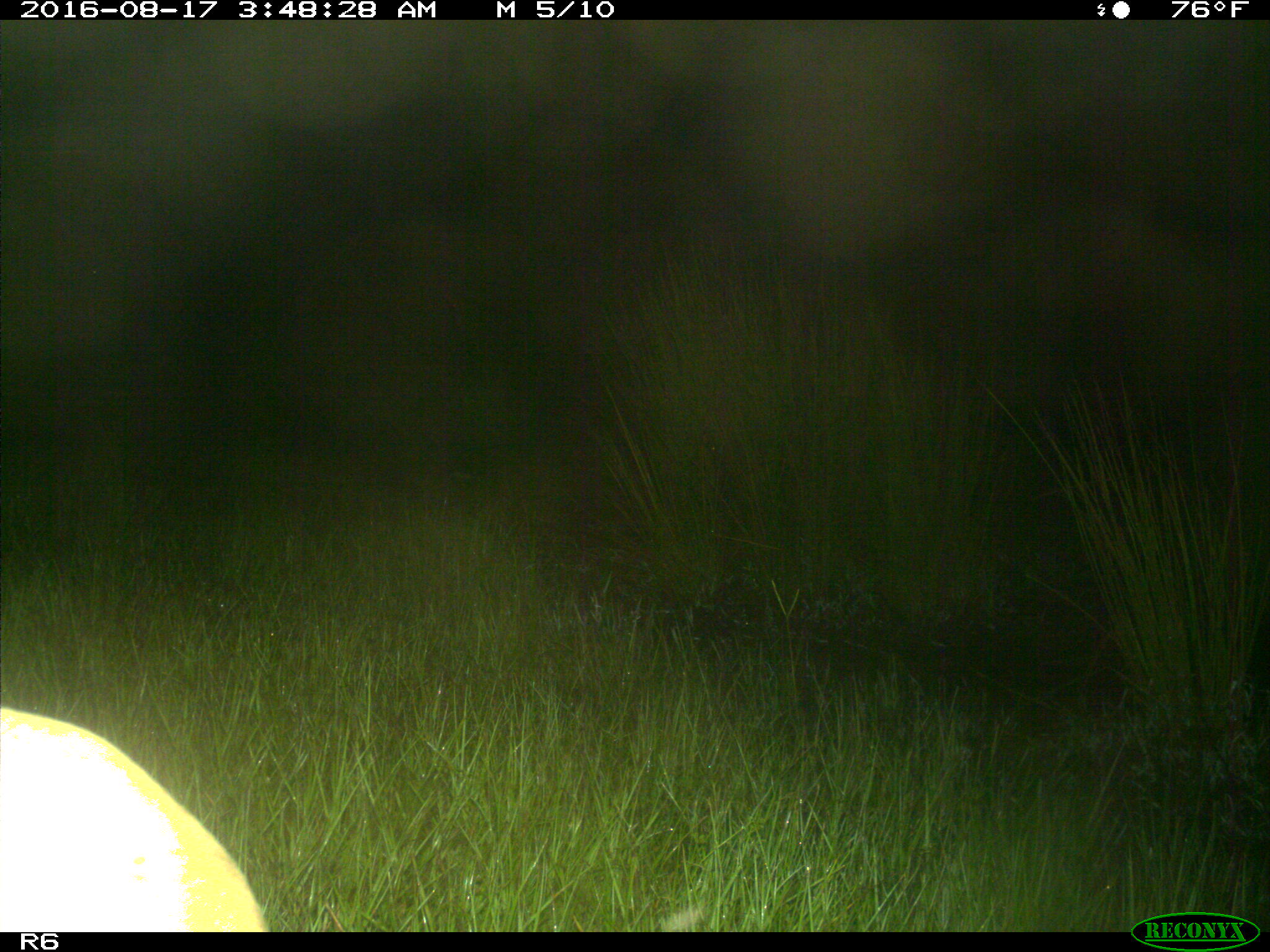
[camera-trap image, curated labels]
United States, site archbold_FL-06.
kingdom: Animalia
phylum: Chordata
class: Mammalia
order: Artiodactyla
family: Bovidae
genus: Bos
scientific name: Bos taurus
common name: domestic cow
Bos taurus (domestic cow).